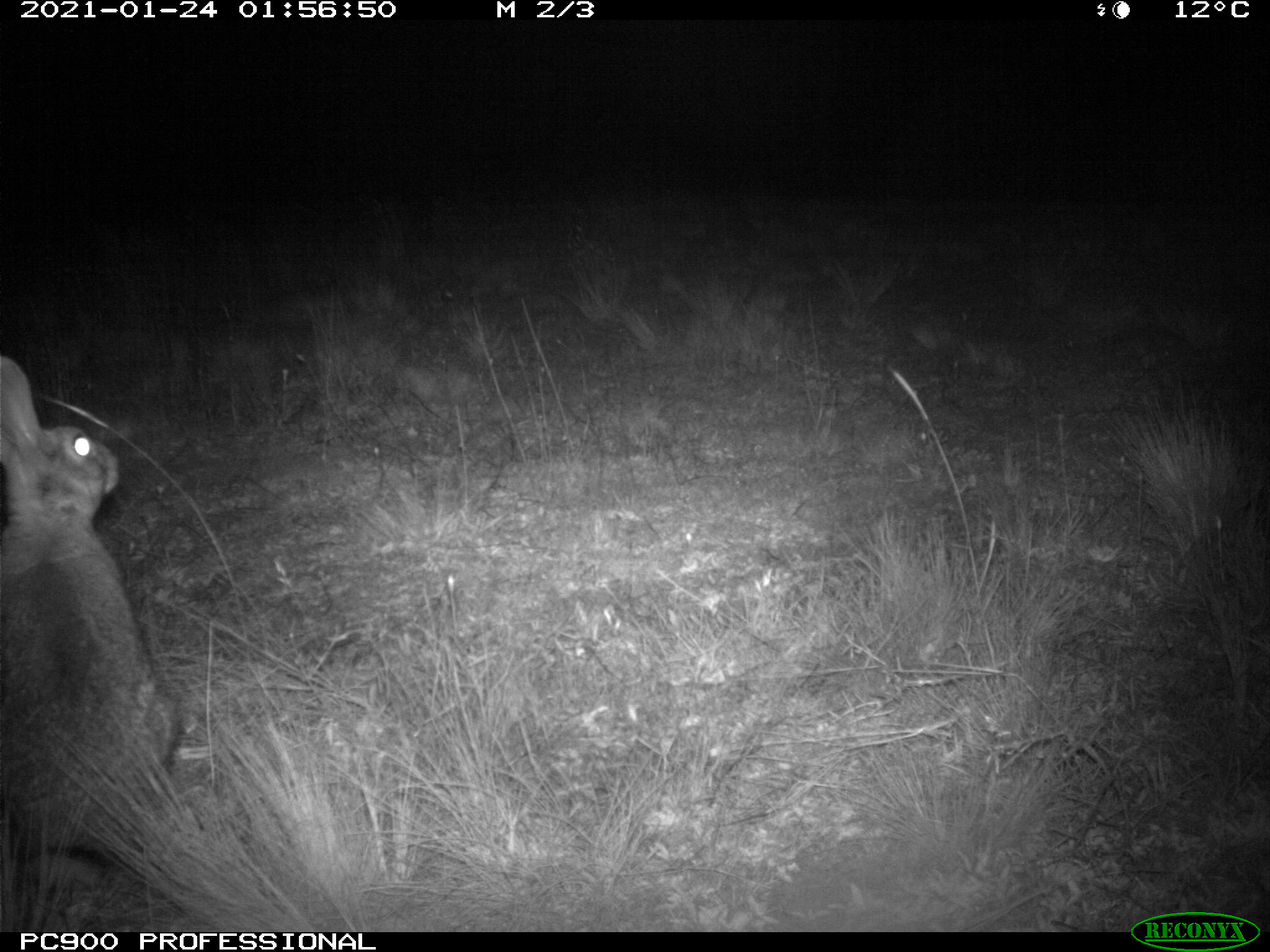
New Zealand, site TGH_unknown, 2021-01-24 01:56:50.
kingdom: Animalia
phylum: Chordata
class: Mammalia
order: Lagomorpha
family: Leporidae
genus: Oryctolagus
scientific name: Oryctolagus cuniculus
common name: european rabbit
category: rabbit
Rabbit (european rabbit) (Oryctolagus cuniculus).